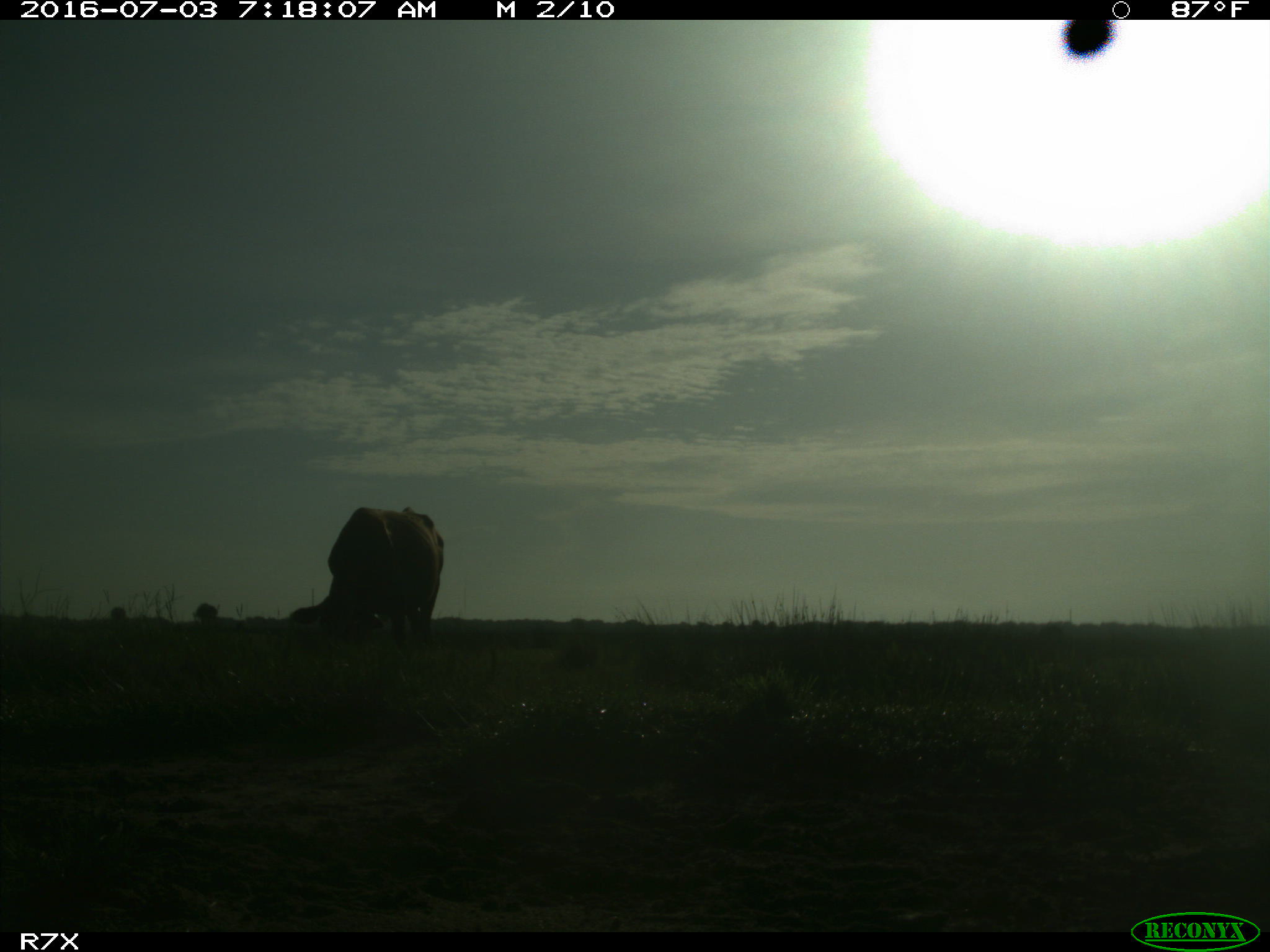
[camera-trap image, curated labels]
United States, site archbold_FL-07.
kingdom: Animalia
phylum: Chordata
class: Mammalia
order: Artiodactyla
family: Bovidae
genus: Bos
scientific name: Bos taurus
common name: domestic cow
Bos taurus (domestic cow).